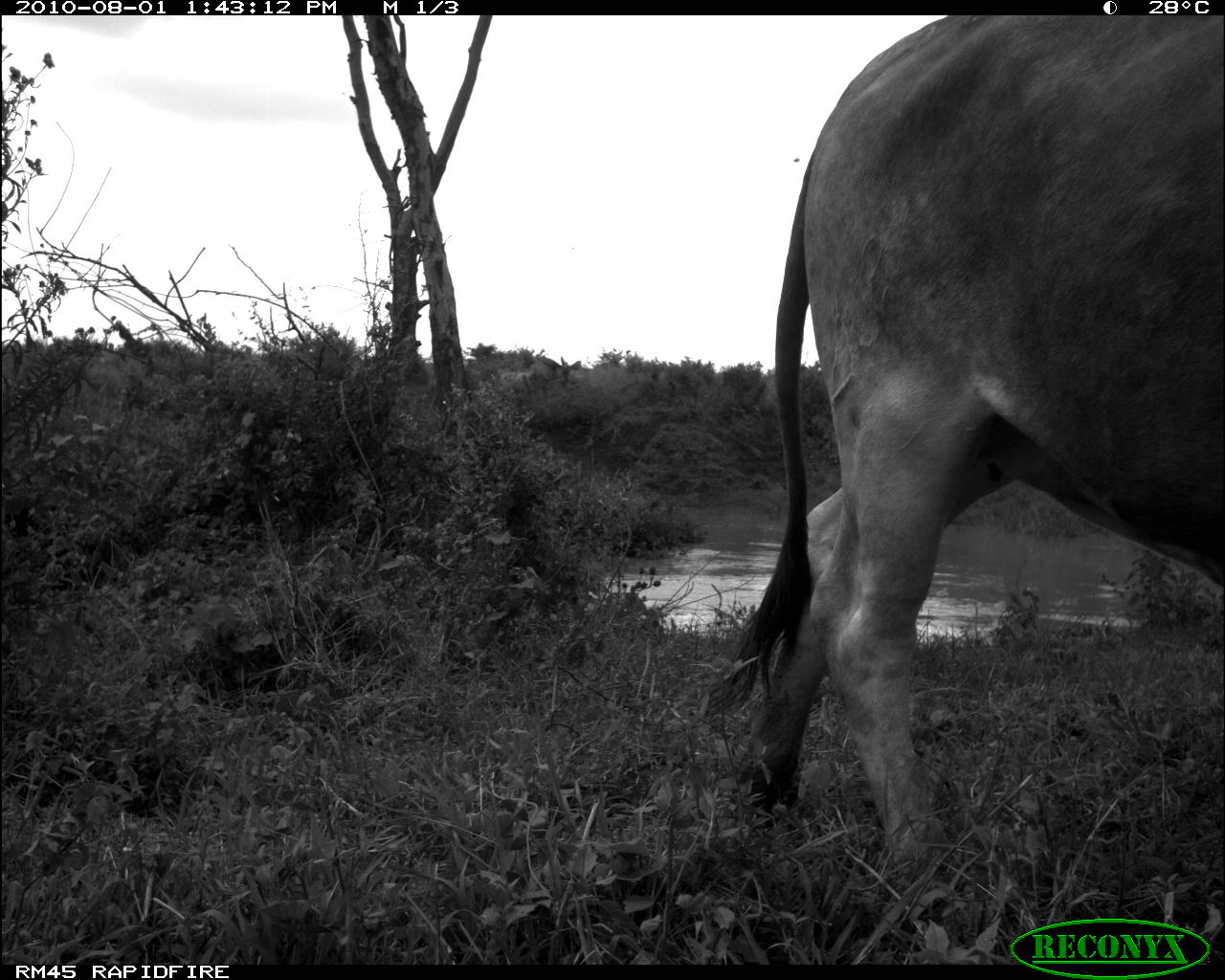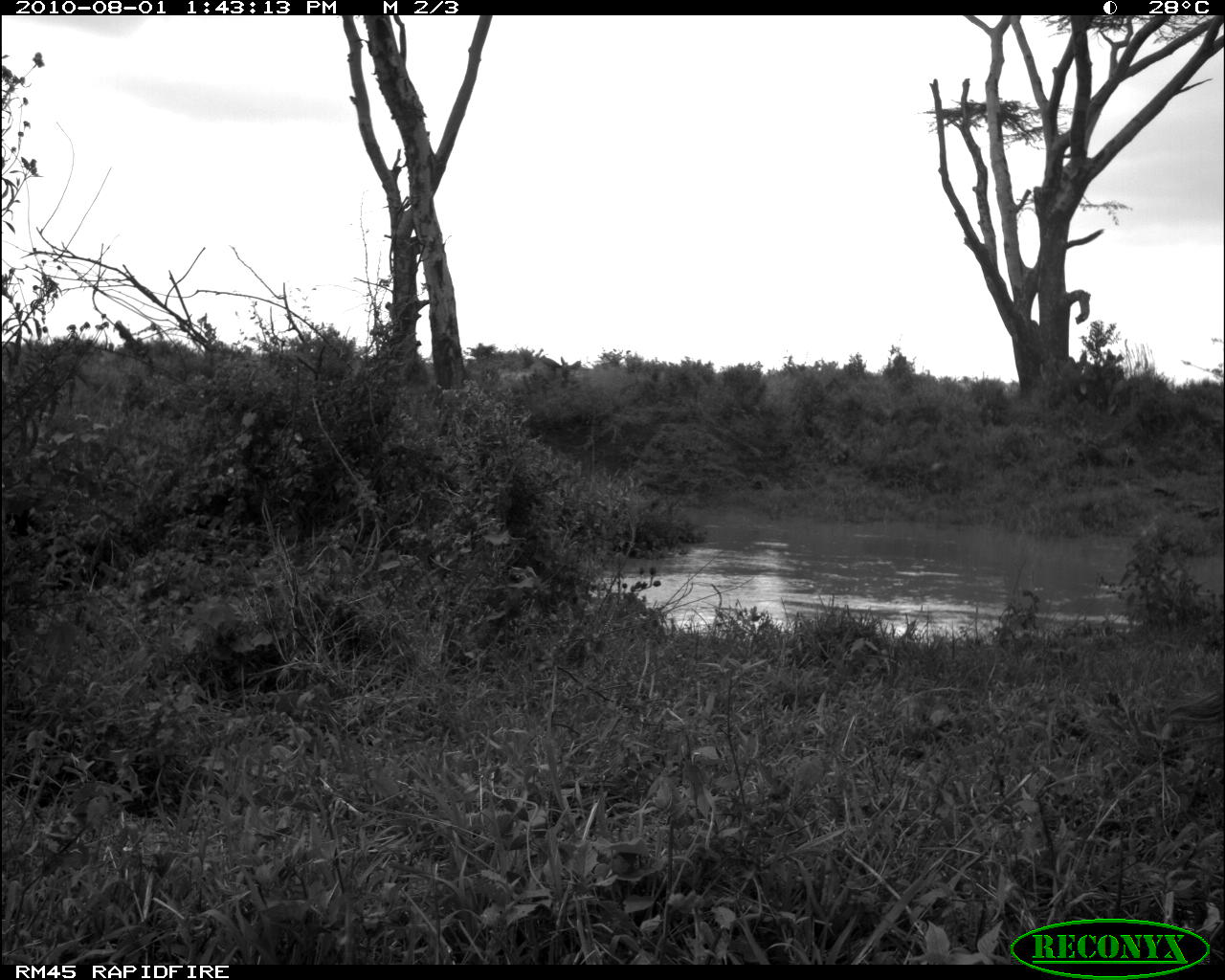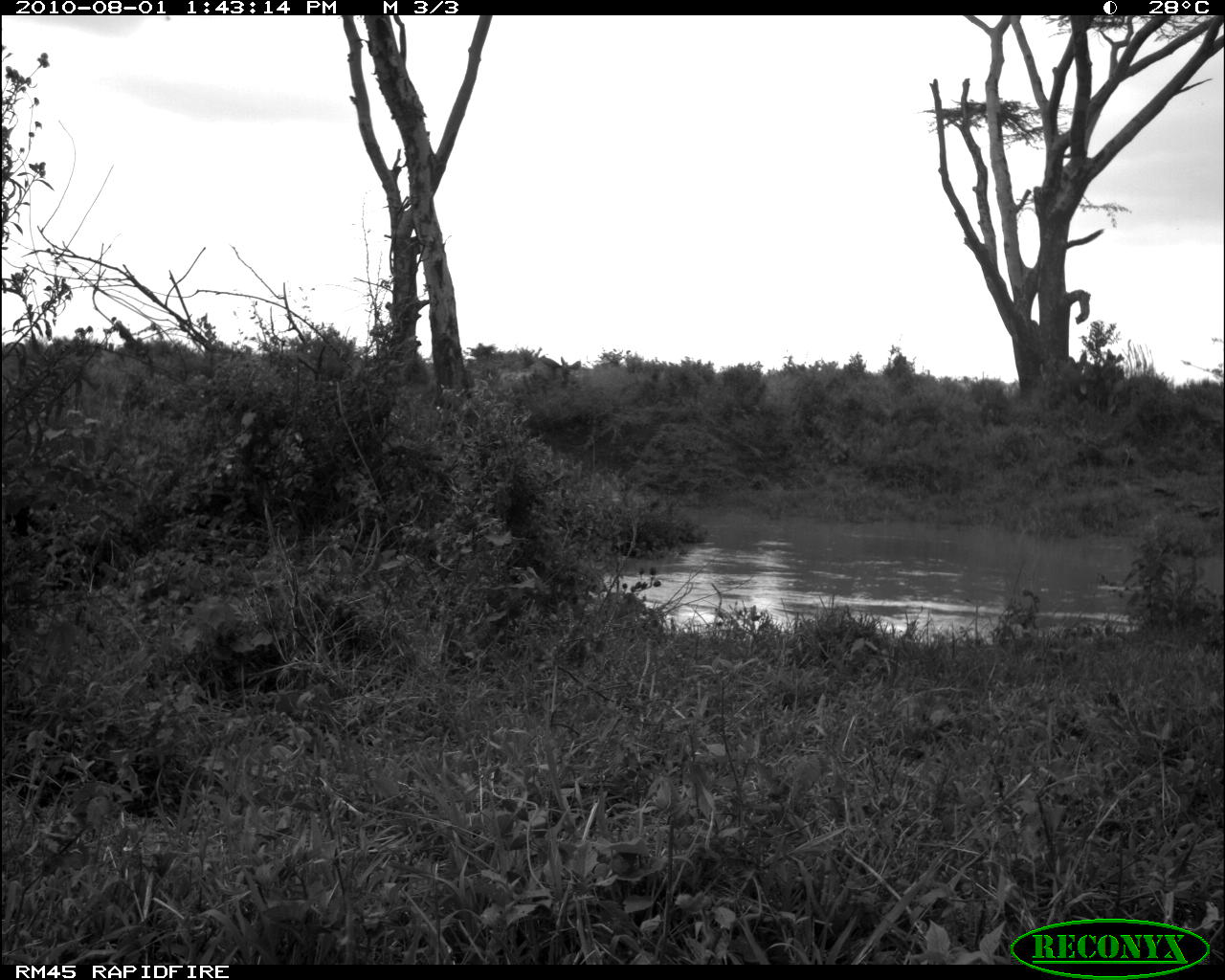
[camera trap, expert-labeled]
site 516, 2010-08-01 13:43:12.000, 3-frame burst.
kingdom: Animalia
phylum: Chordata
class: Mammalia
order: Artiodactyla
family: Bovidae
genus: Bos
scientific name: Bos taurus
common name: domestic cattle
Bos taurus (domestic cattle), count 1.